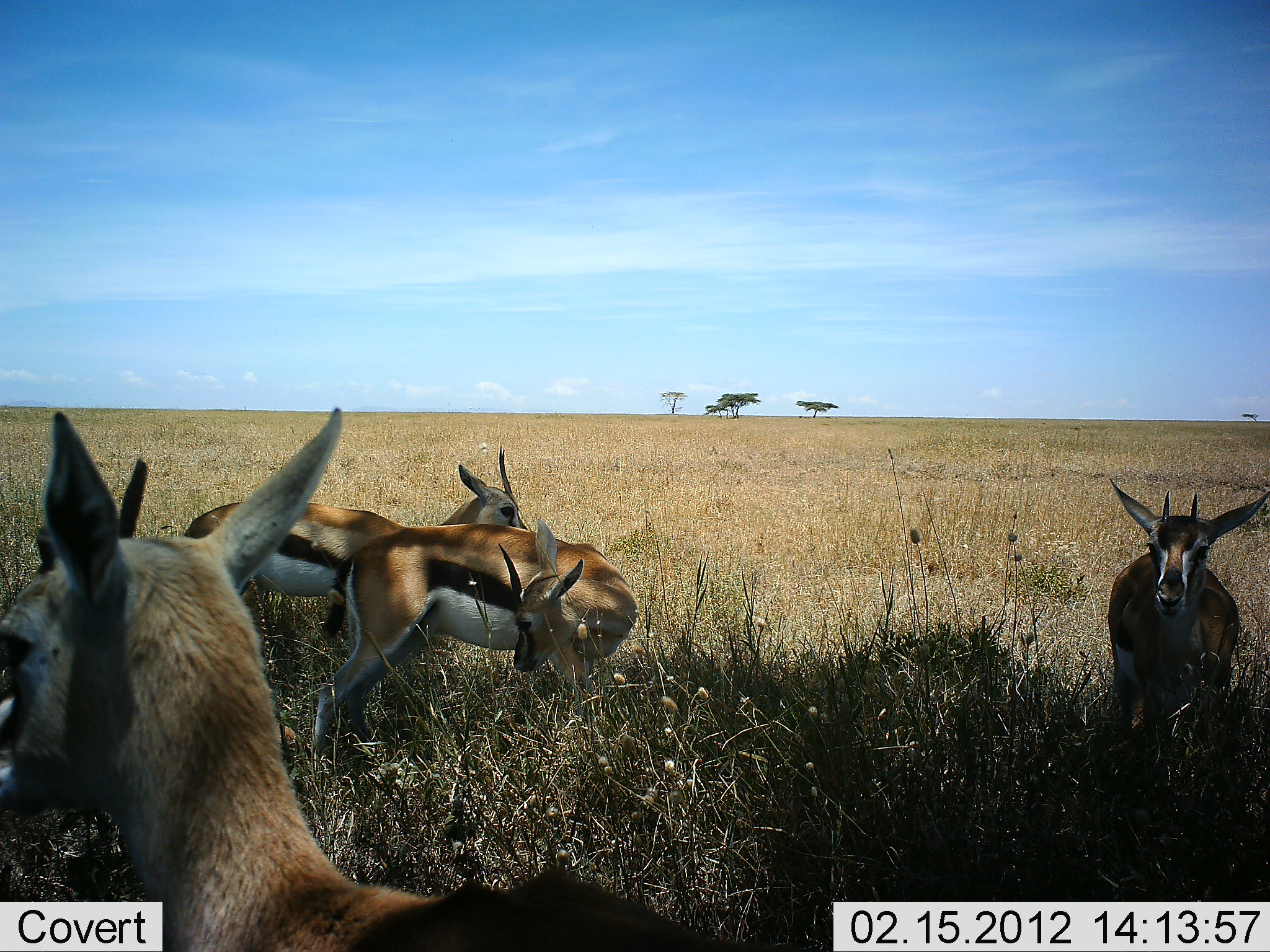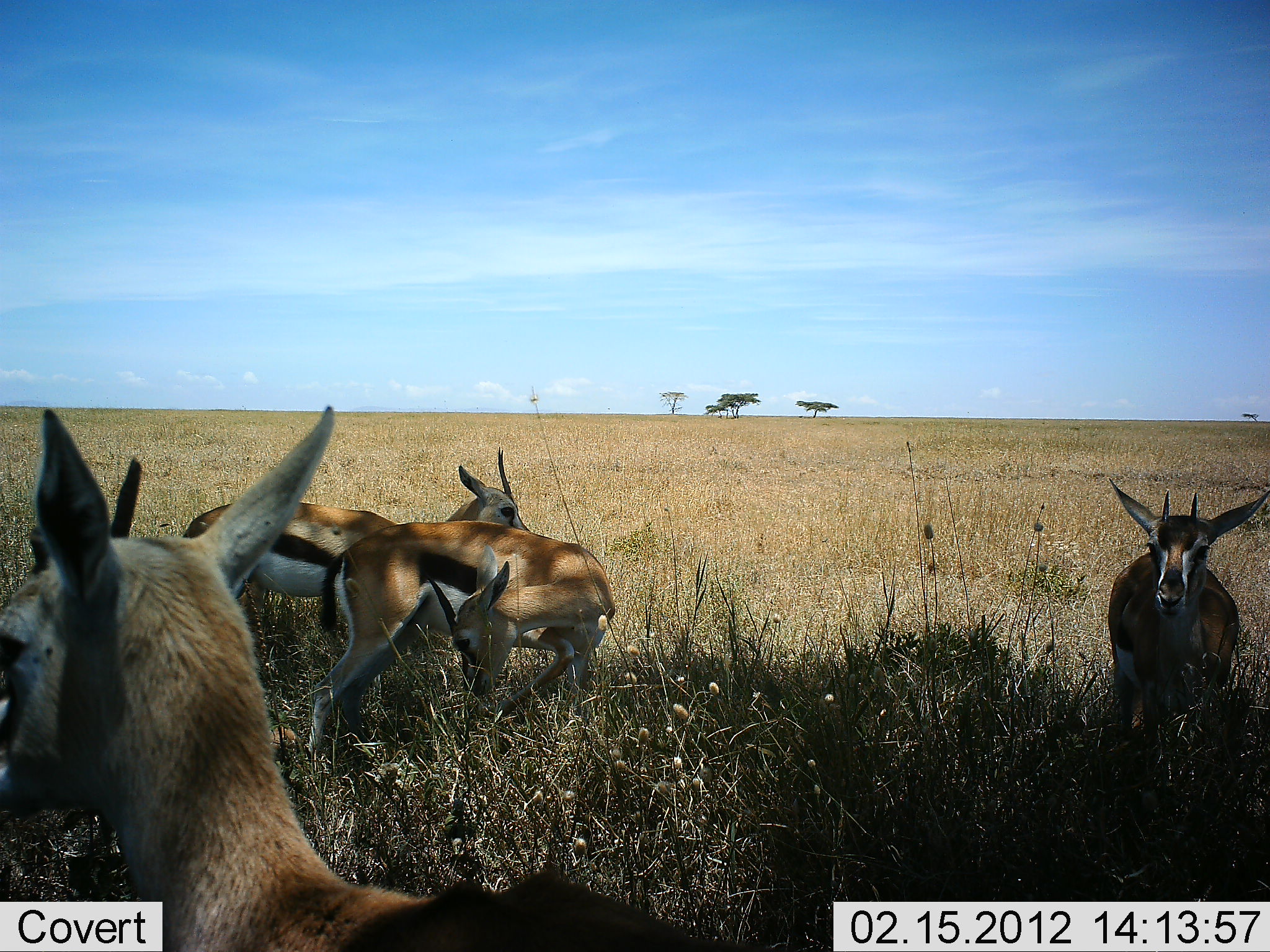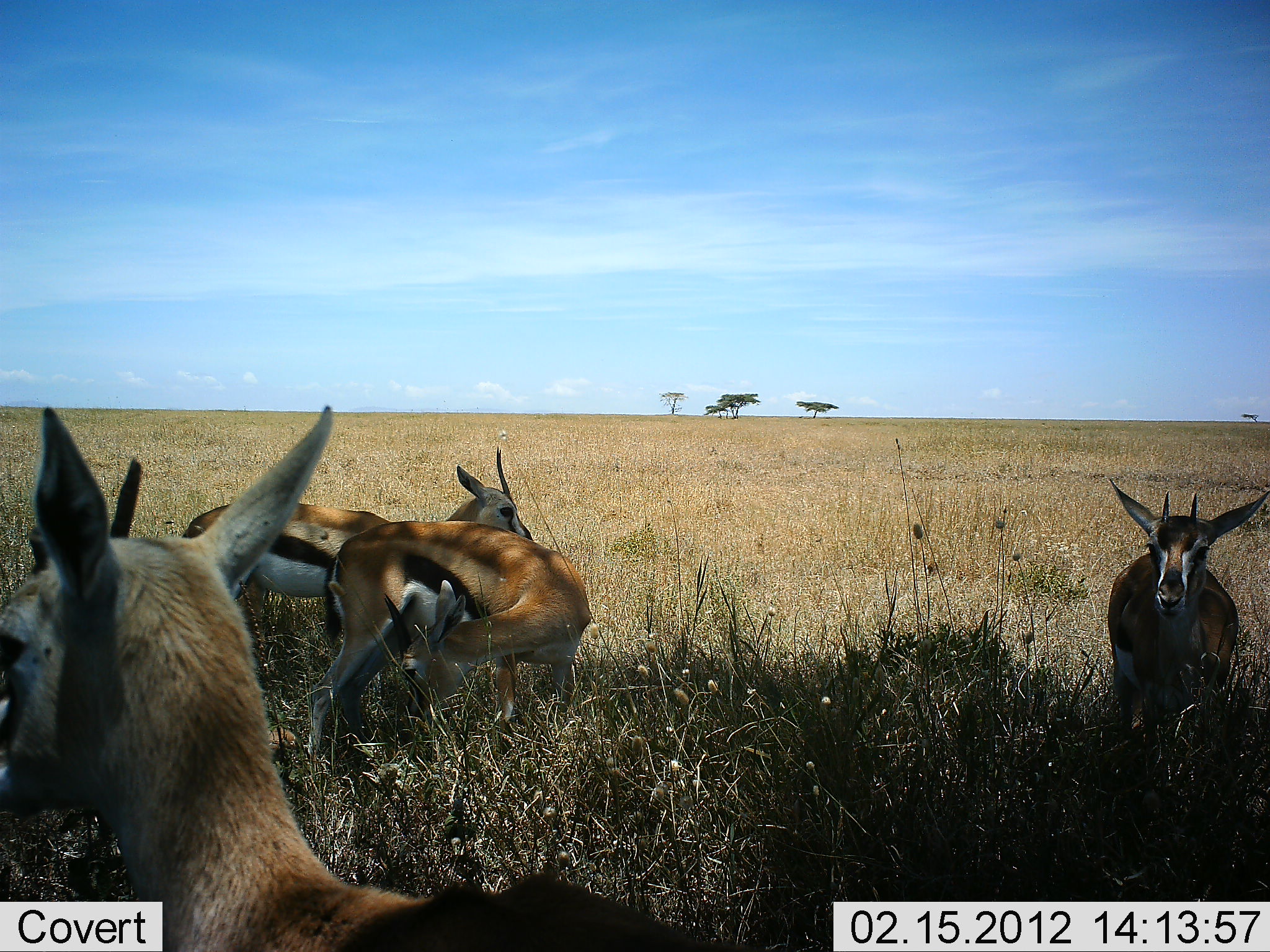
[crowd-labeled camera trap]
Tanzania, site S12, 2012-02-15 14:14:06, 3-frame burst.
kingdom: Animalia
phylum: Chordata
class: Mammalia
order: Artiodactyla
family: Bovidae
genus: Eudorcas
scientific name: Eudorcas thomsonii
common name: thomson's gazelle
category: gazellethomsons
Gazellethomsons (thomson's gazelle) (Eudorcas thomsonii), count 4. Behavior (volunteer vote fractions): standing 89%, resting 11%, moving 11%, interacting 5%. Young present (vote fraction): 0%. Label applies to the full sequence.